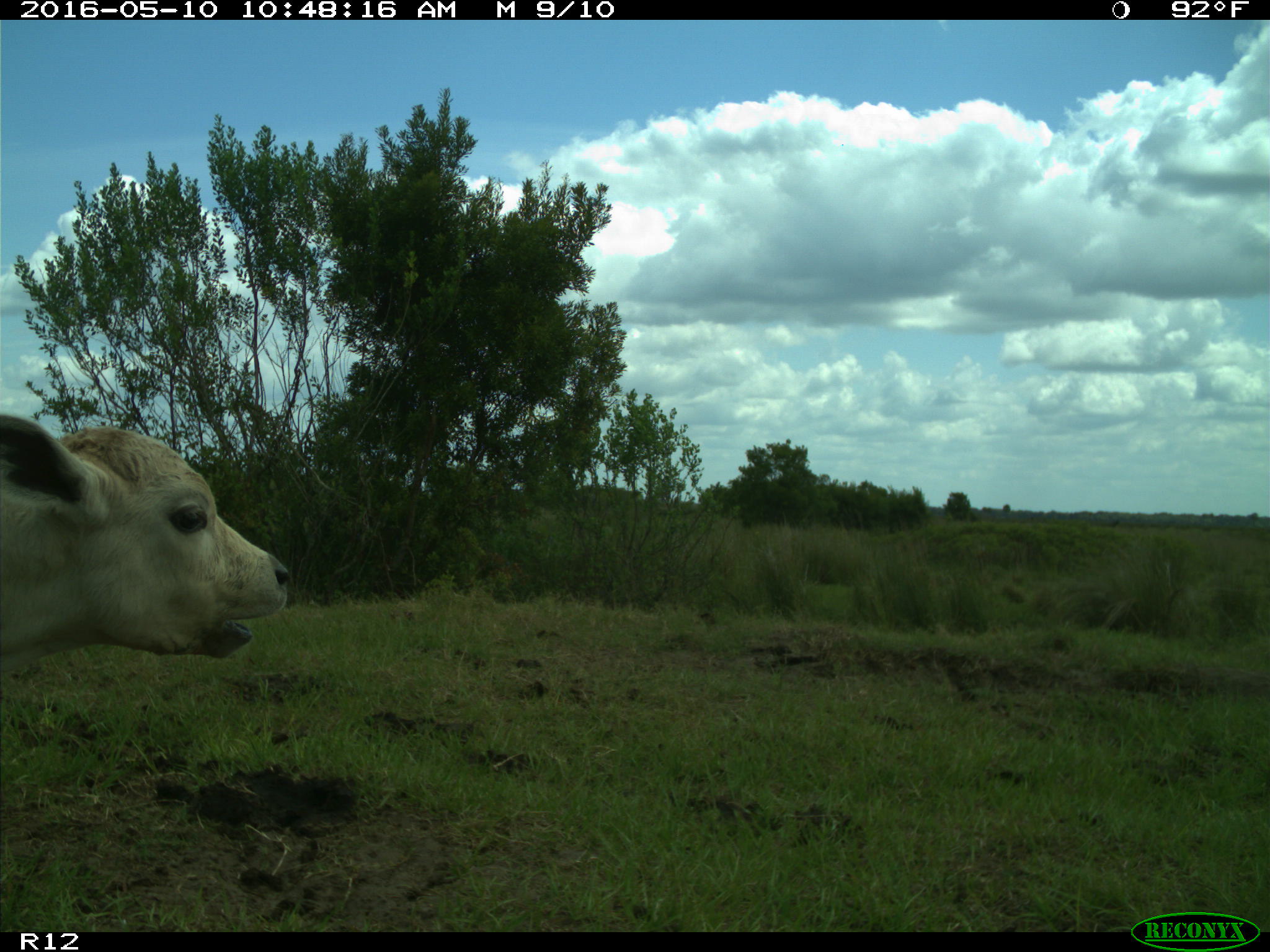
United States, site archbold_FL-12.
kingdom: Animalia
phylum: Chordata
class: Mammalia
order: Artiodactyla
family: Bovidae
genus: Bos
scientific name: Bos taurus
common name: domestic cow